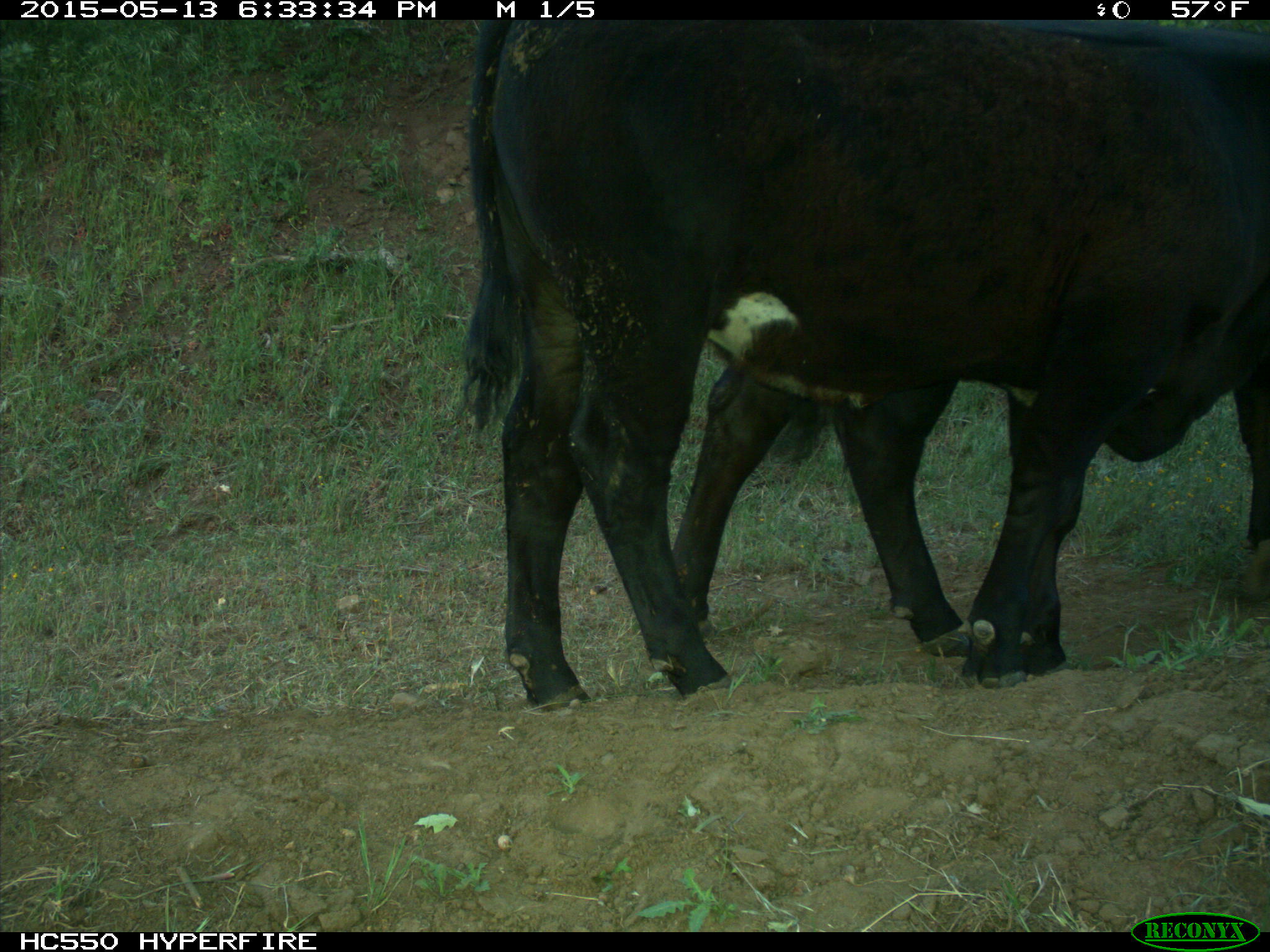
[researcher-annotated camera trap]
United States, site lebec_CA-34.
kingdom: Animalia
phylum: Chordata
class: Mammalia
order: Artiodactyla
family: Bovidae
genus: Bos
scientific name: Bos taurus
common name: domestic cow